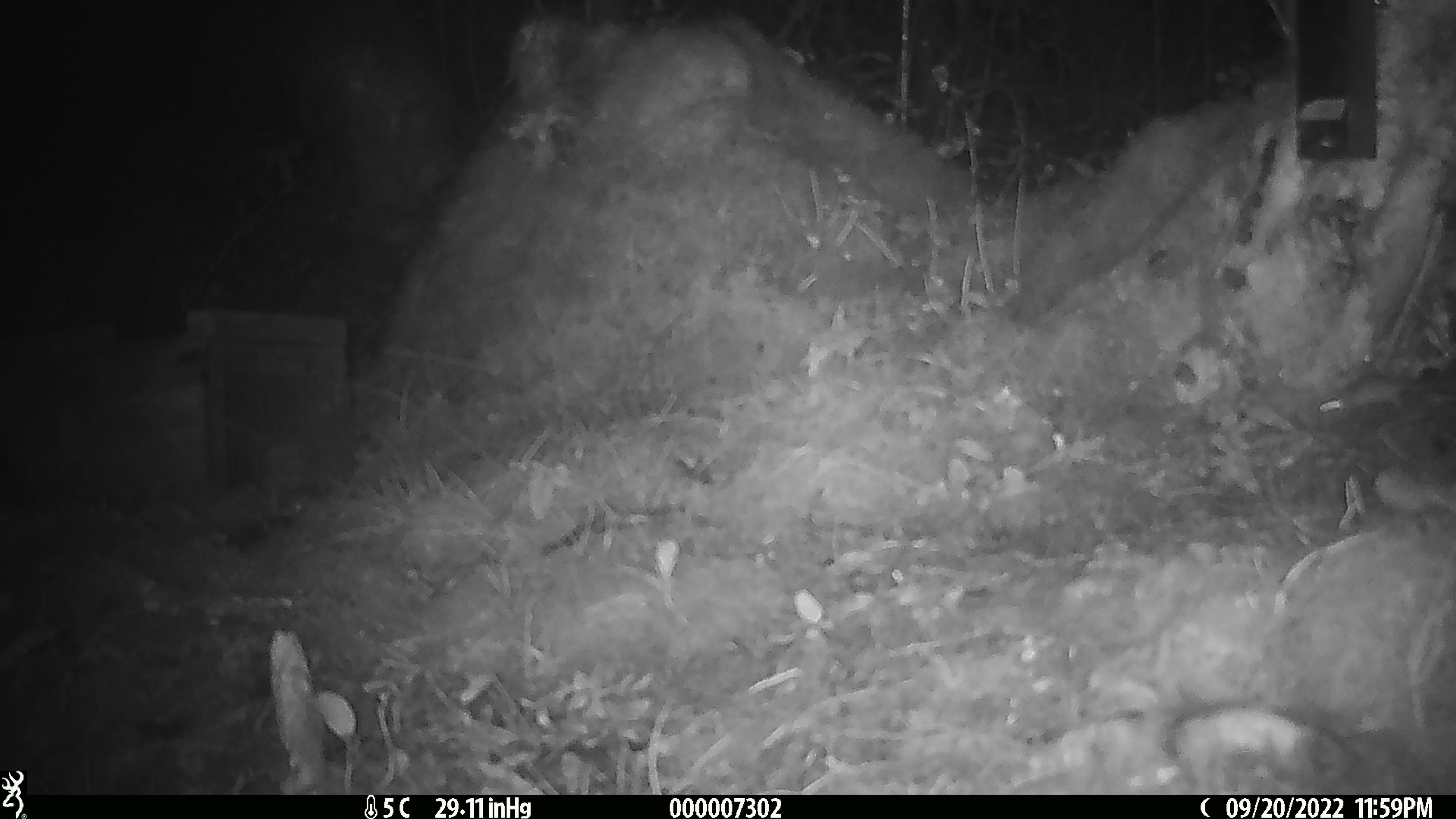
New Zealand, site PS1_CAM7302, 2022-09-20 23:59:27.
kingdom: Animalia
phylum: Chordata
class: Mammalia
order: Rodentia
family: Muridae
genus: Mus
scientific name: Mus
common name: mouse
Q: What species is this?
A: Mouse (Mus).